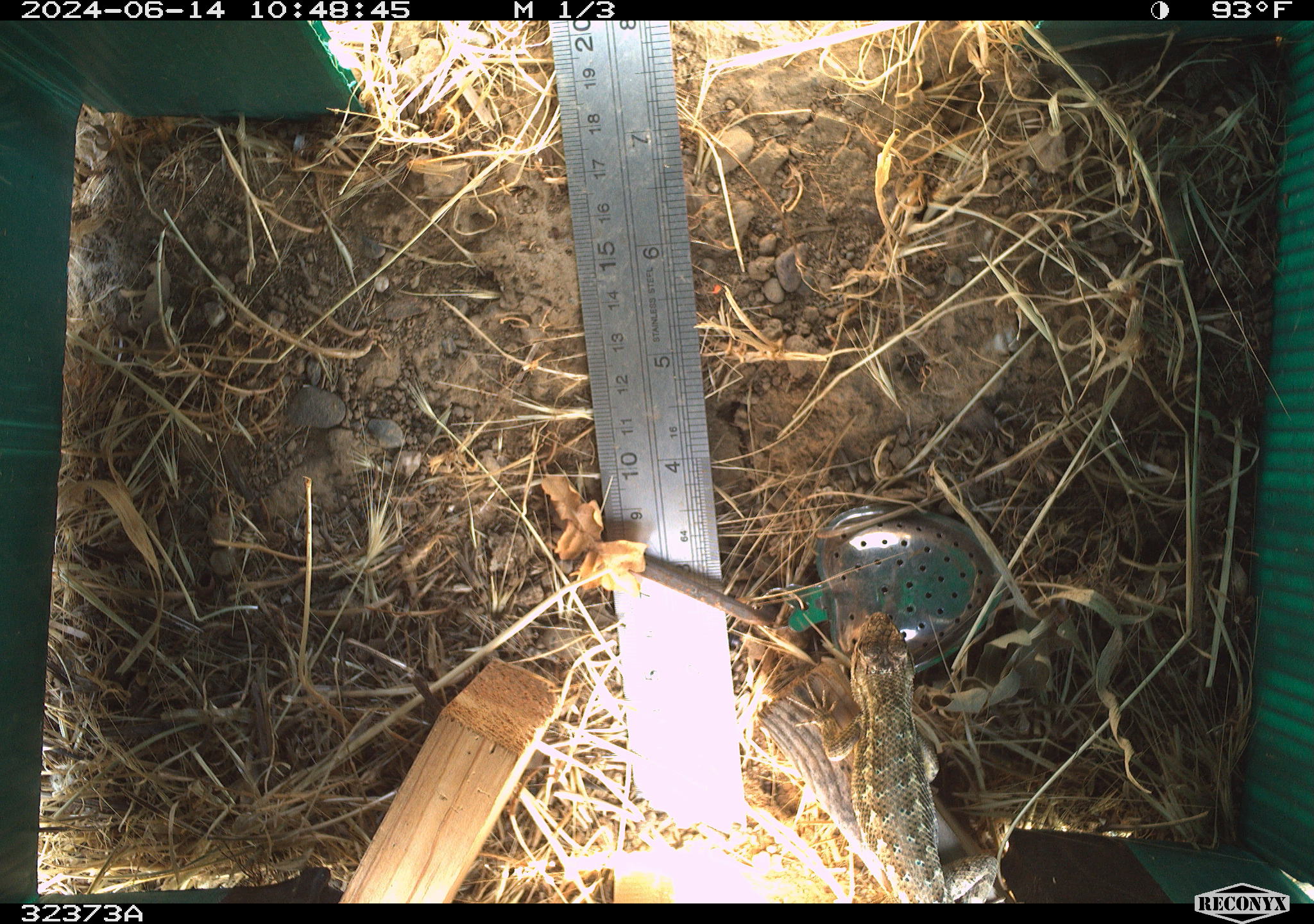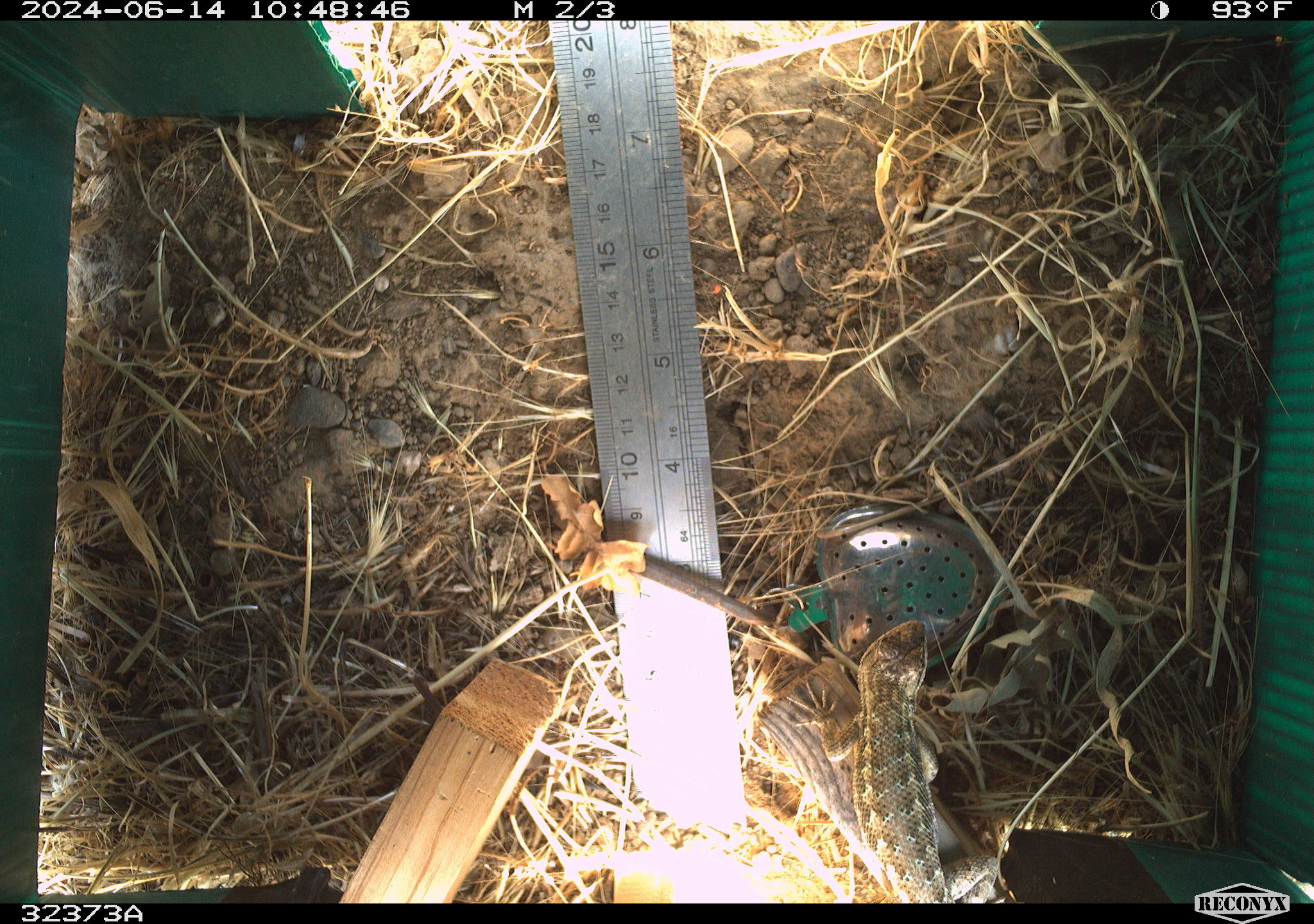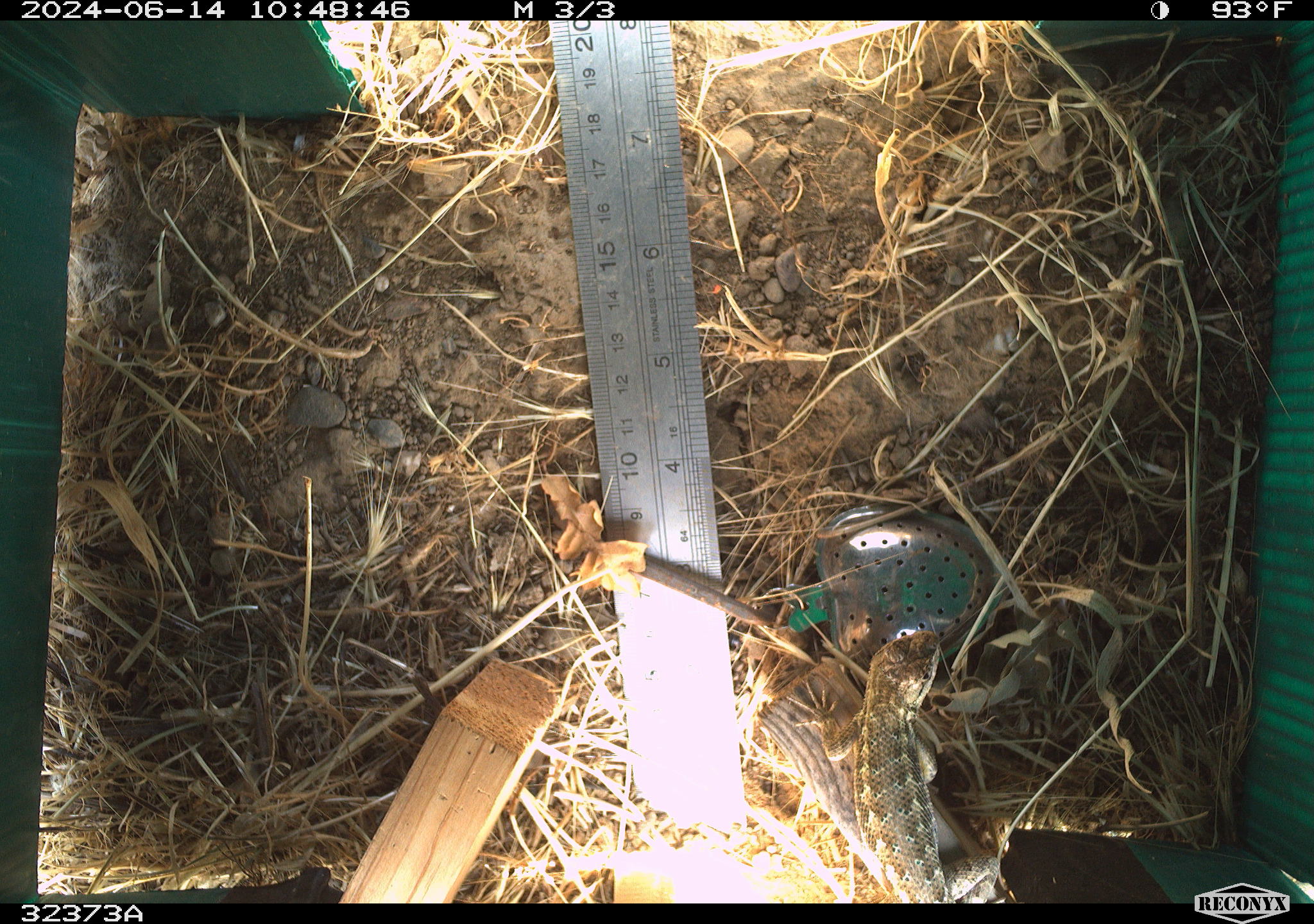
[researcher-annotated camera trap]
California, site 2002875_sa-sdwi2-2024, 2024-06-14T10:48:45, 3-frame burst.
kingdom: Animalia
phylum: Chordata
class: Reptilia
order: Squamata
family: Phrynosomatidae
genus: Sceloporus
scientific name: Sceloporus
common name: spiny lizards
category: sceloporus species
Sceloporus species (spiny lizards) (Sceloporus).